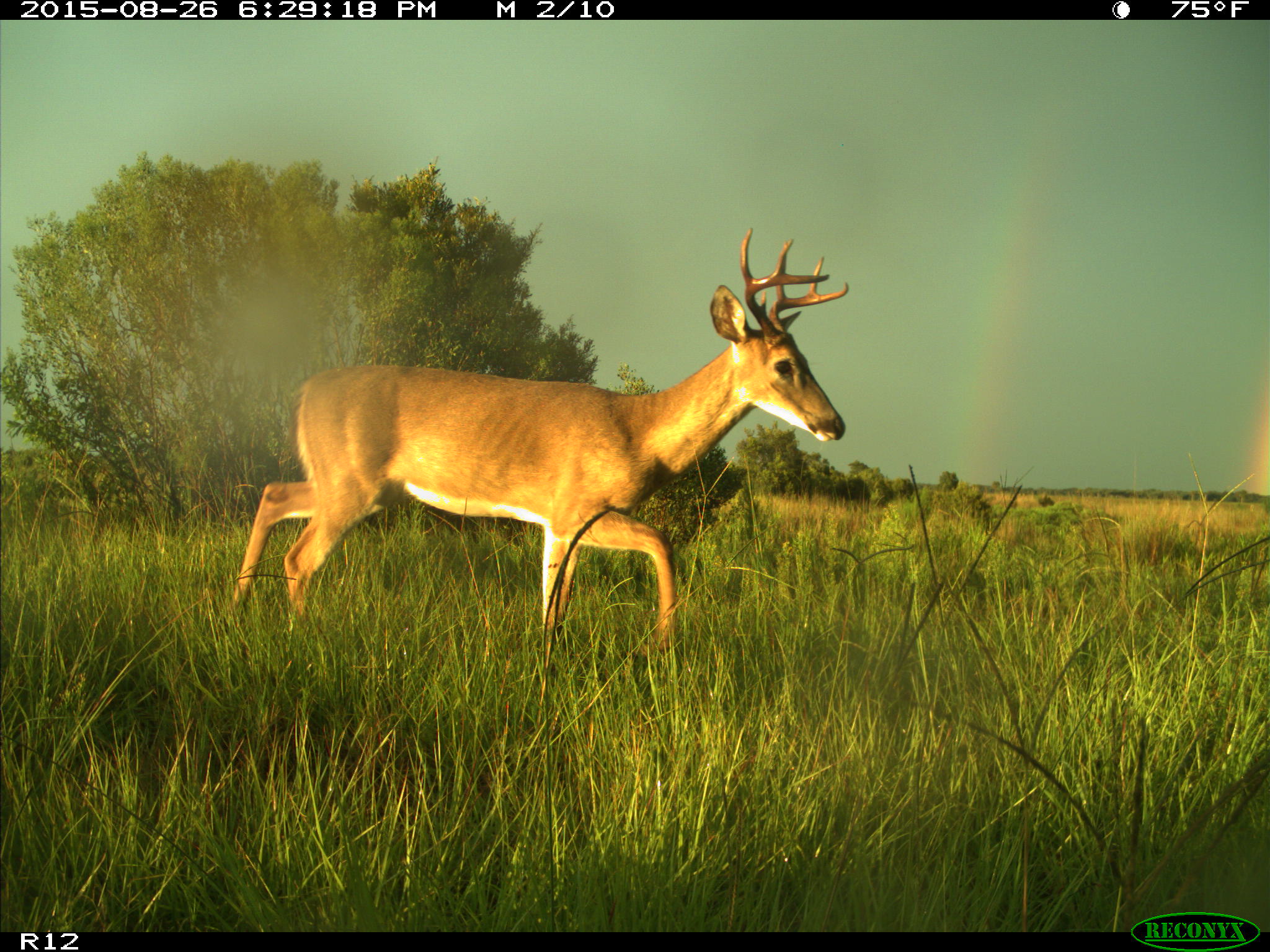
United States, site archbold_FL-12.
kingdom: Animalia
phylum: Chordata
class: Mammalia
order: Artiodactyla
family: Cervidae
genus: Odocoileus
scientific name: Odocoileus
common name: deer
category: unidentified deer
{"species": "unidentified deer (deer) (Odocoileus)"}